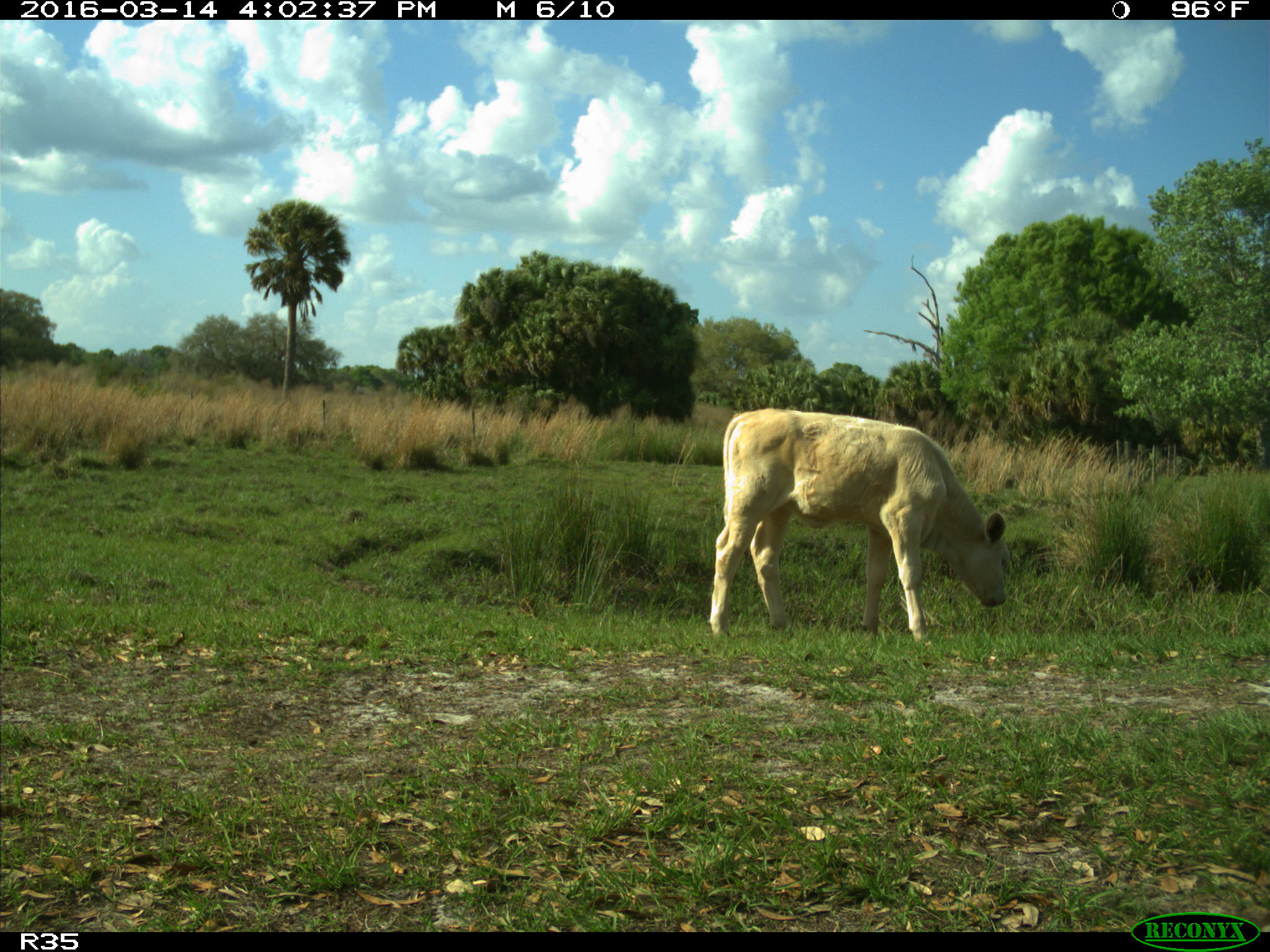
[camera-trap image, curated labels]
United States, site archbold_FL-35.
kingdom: Animalia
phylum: Chordata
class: Mammalia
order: Artiodactyla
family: Bovidae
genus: Bos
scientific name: Bos taurus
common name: domestic cow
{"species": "Bos taurus (domestic cow)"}